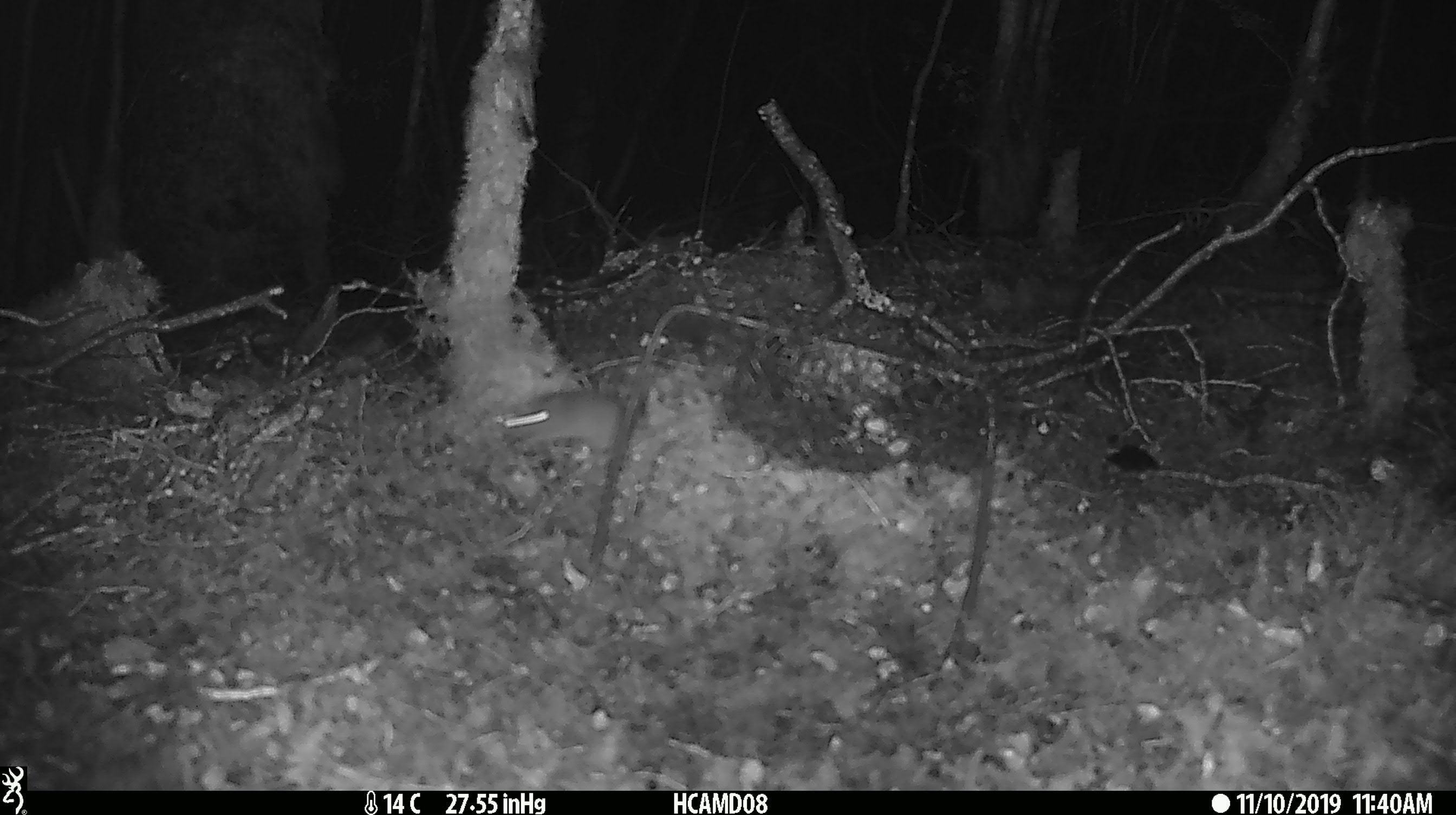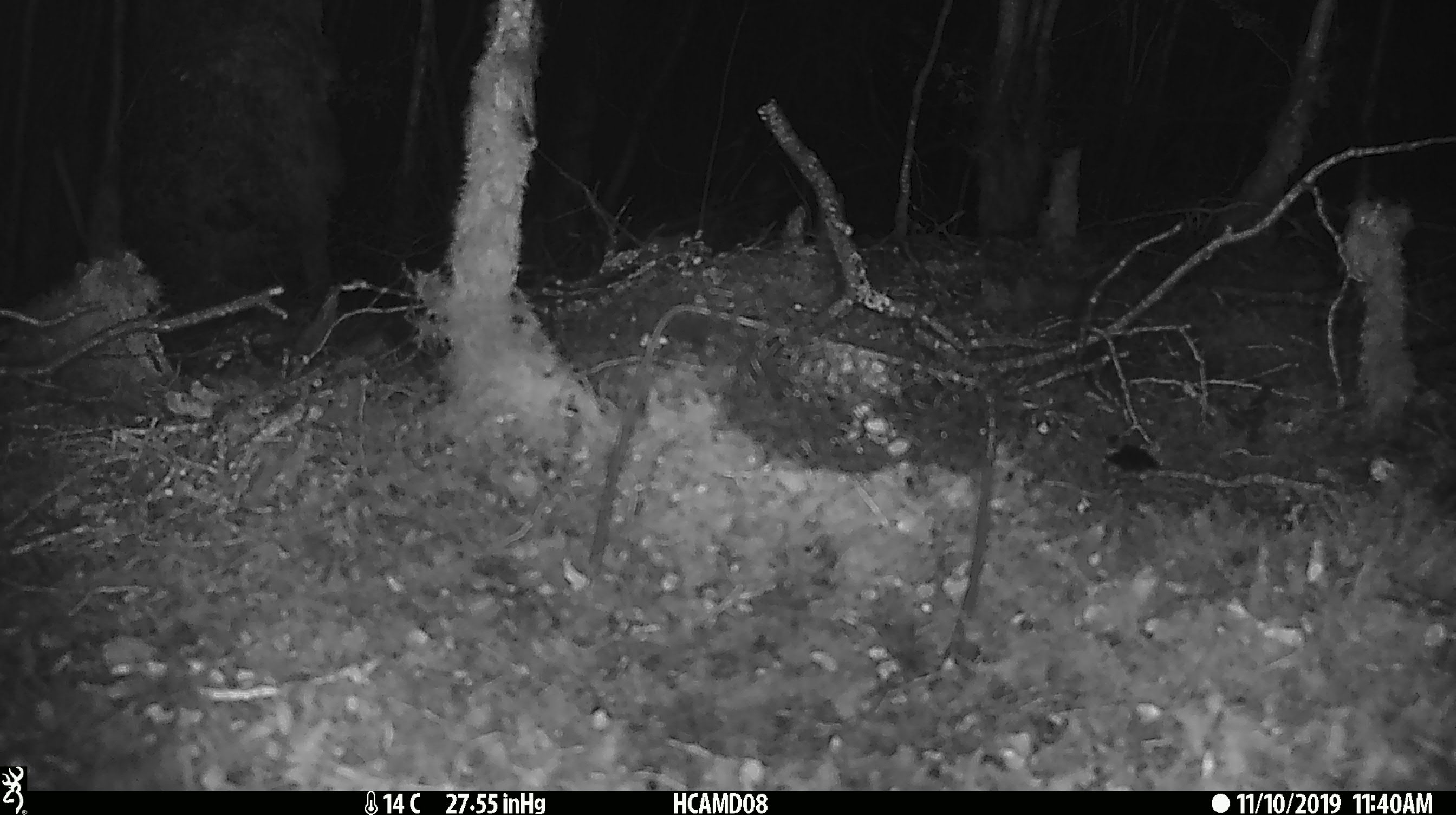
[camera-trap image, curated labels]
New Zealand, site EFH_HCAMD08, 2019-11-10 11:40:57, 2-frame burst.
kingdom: Animalia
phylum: Chordata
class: Mammalia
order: Rodentia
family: Muridae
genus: Mus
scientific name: Mus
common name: mouse